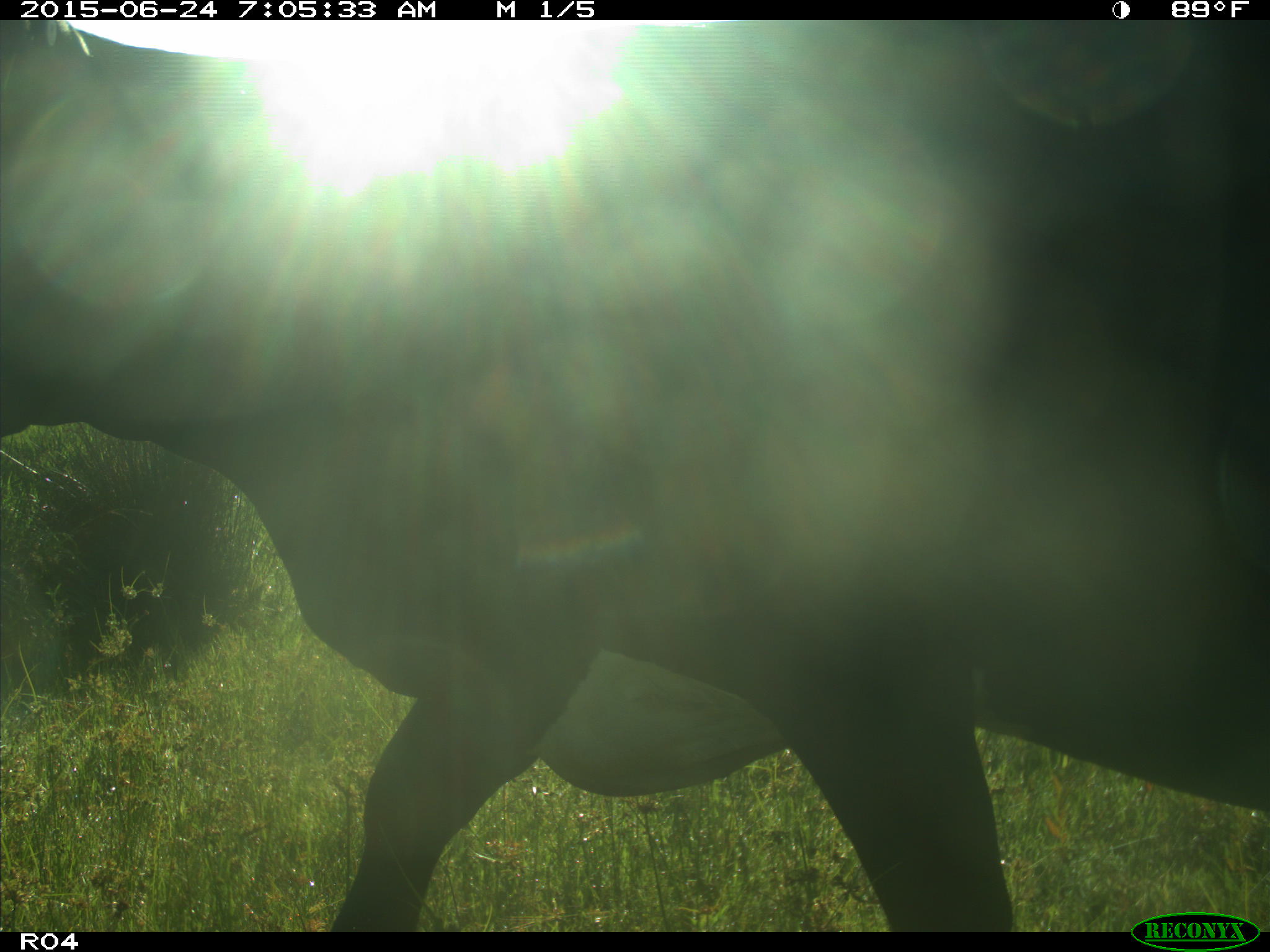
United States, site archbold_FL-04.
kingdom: Animalia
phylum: Chordata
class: Mammalia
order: Artiodactyla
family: Bovidae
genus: Bos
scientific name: Bos taurus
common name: domestic cow